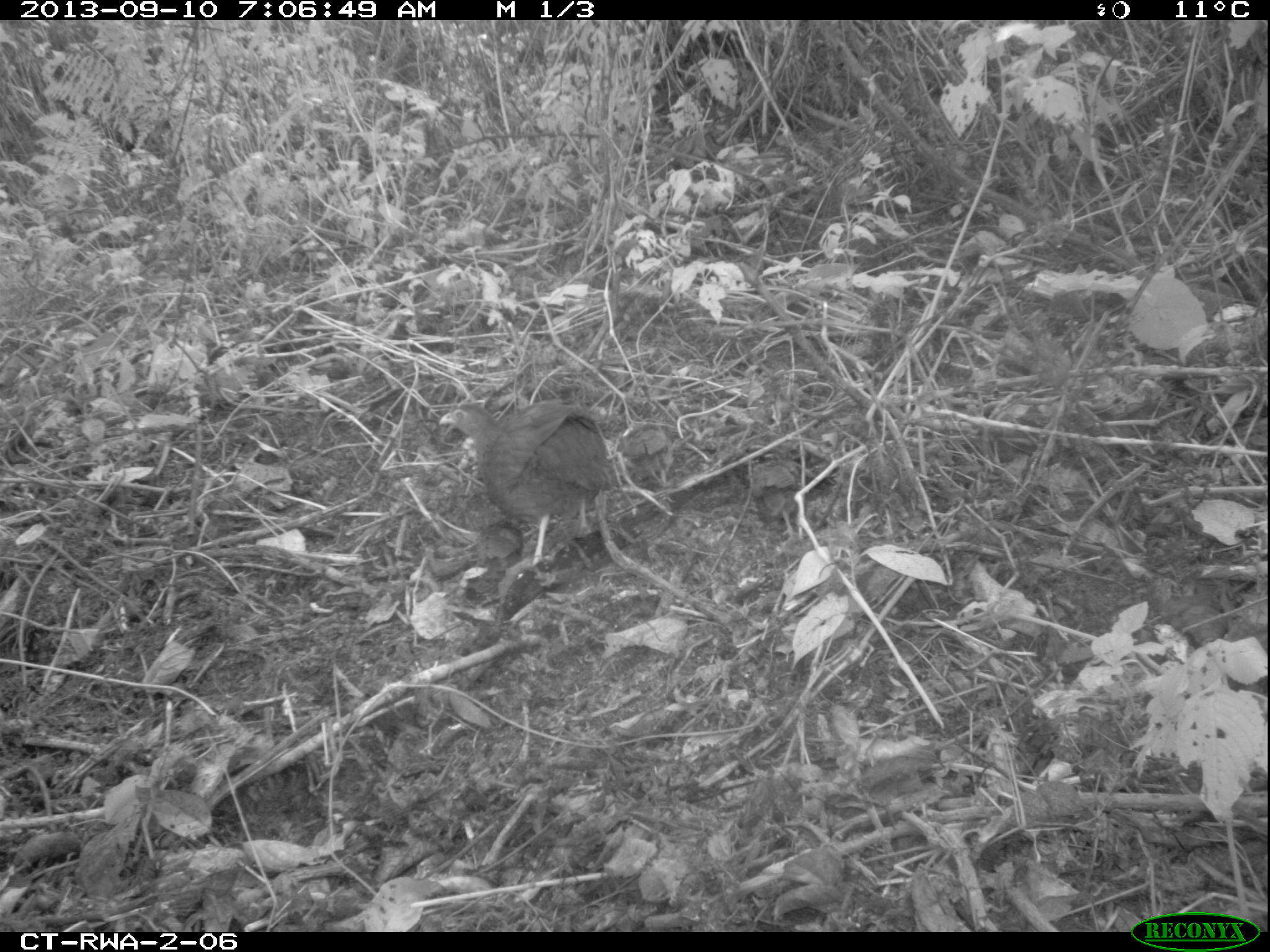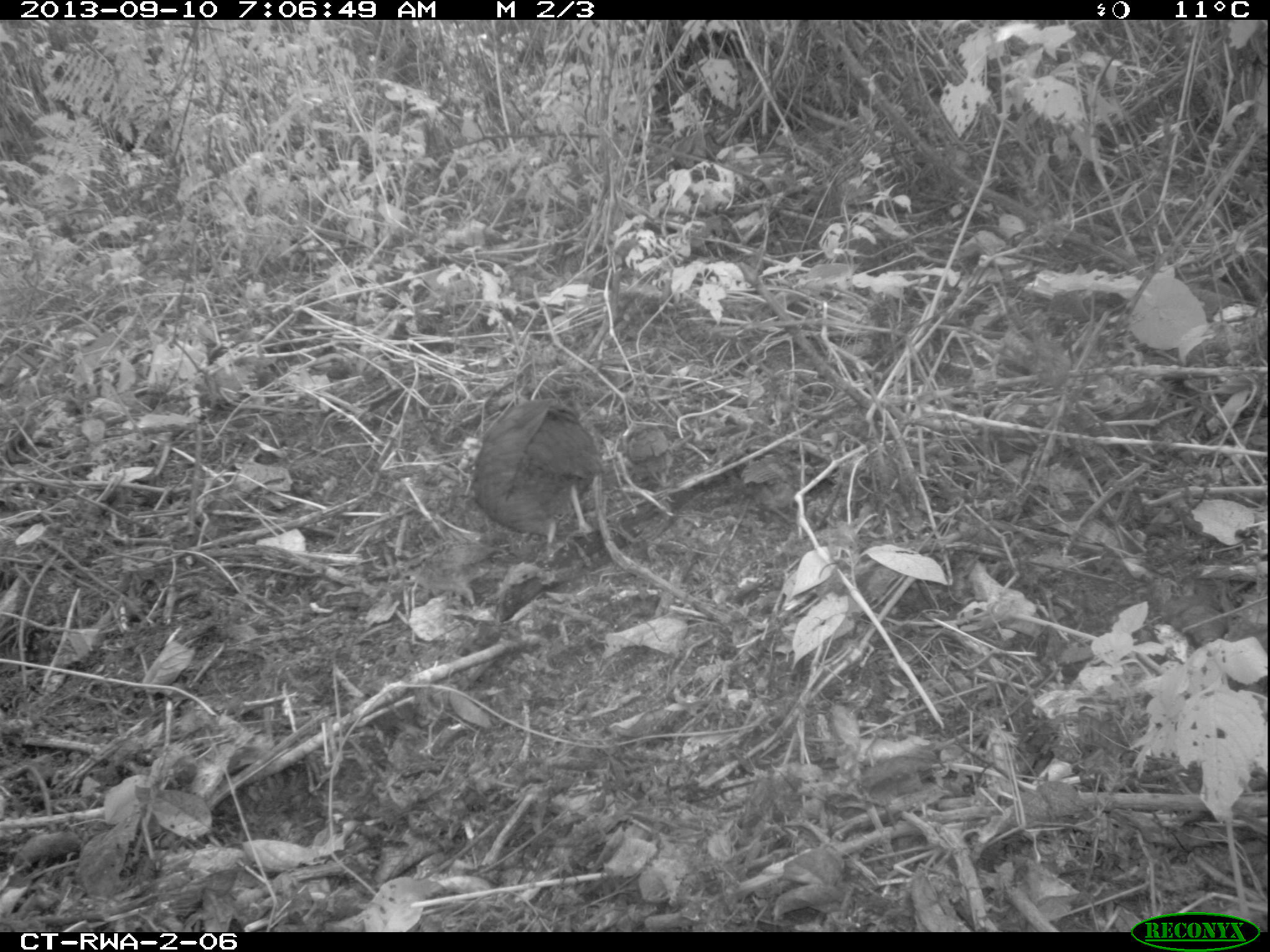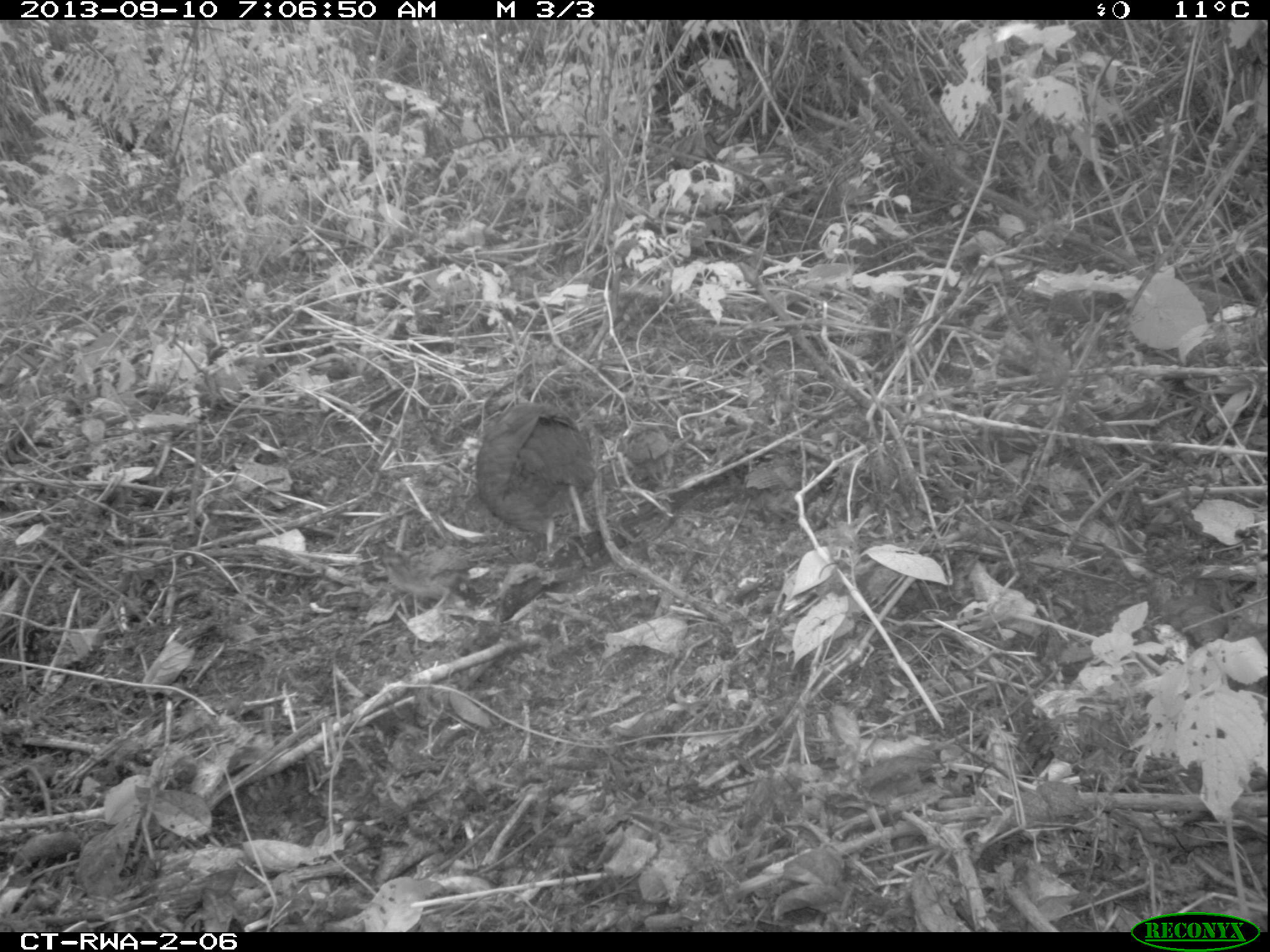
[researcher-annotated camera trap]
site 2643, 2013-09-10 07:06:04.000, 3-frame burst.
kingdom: Animalia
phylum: Chordata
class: Aves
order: Galliformes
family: Phasianidae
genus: Pternistis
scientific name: Pternistis nobilis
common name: handsome francolin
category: francolinus nobilis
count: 5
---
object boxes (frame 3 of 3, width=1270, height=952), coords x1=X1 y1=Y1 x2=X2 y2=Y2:
francolinus nobilis: x1=349 y1=525 x2=578 y2=615; x1=475 y1=397 x2=595 y2=562